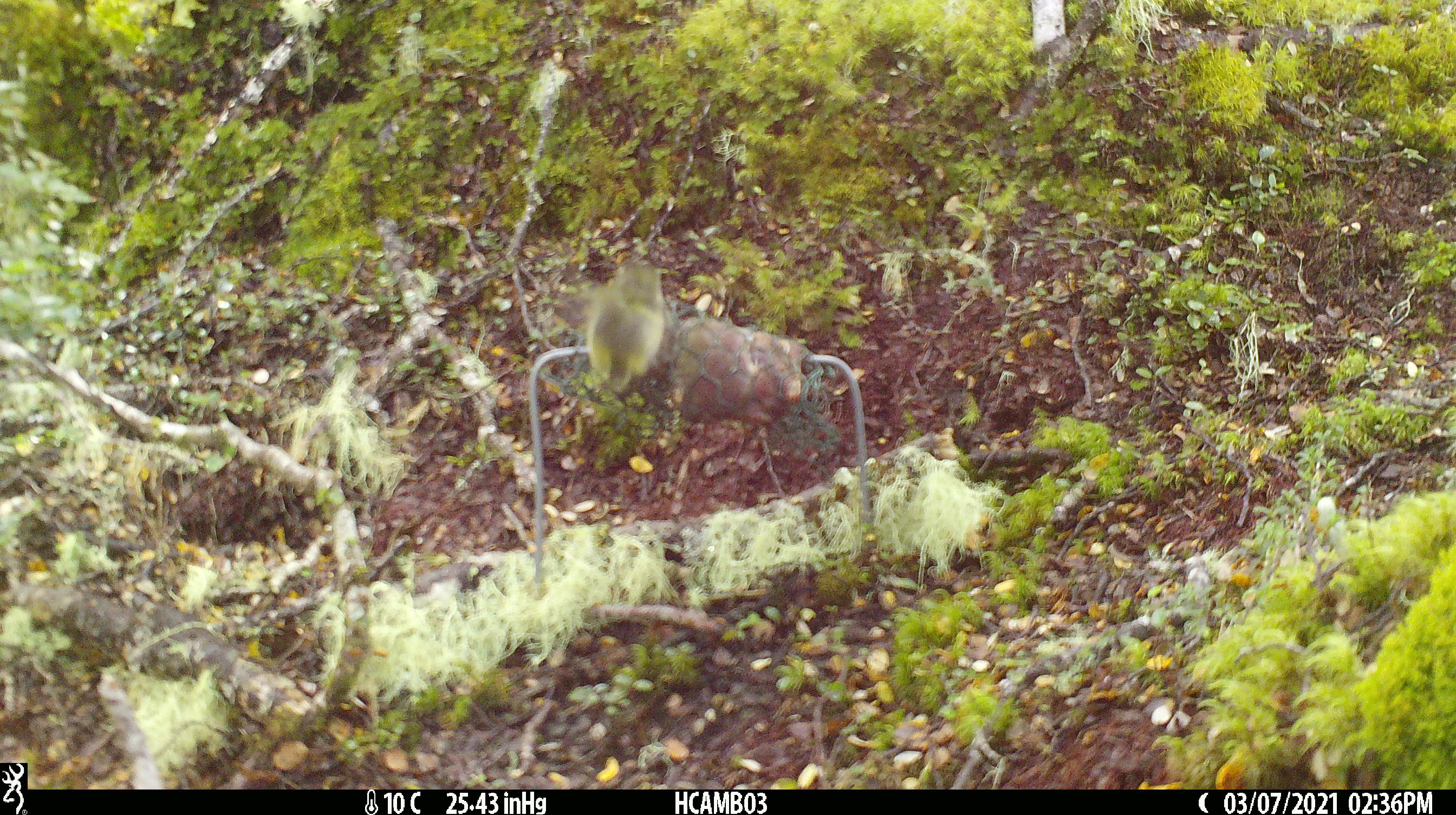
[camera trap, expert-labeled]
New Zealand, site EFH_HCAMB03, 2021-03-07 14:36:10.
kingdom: Animalia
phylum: Chordata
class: Aves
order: Passeriformes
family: Acanthisittidae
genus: Acanthisitta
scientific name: Acanthisitta chloris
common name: rifleman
Rifleman (Acanthisitta chloris).